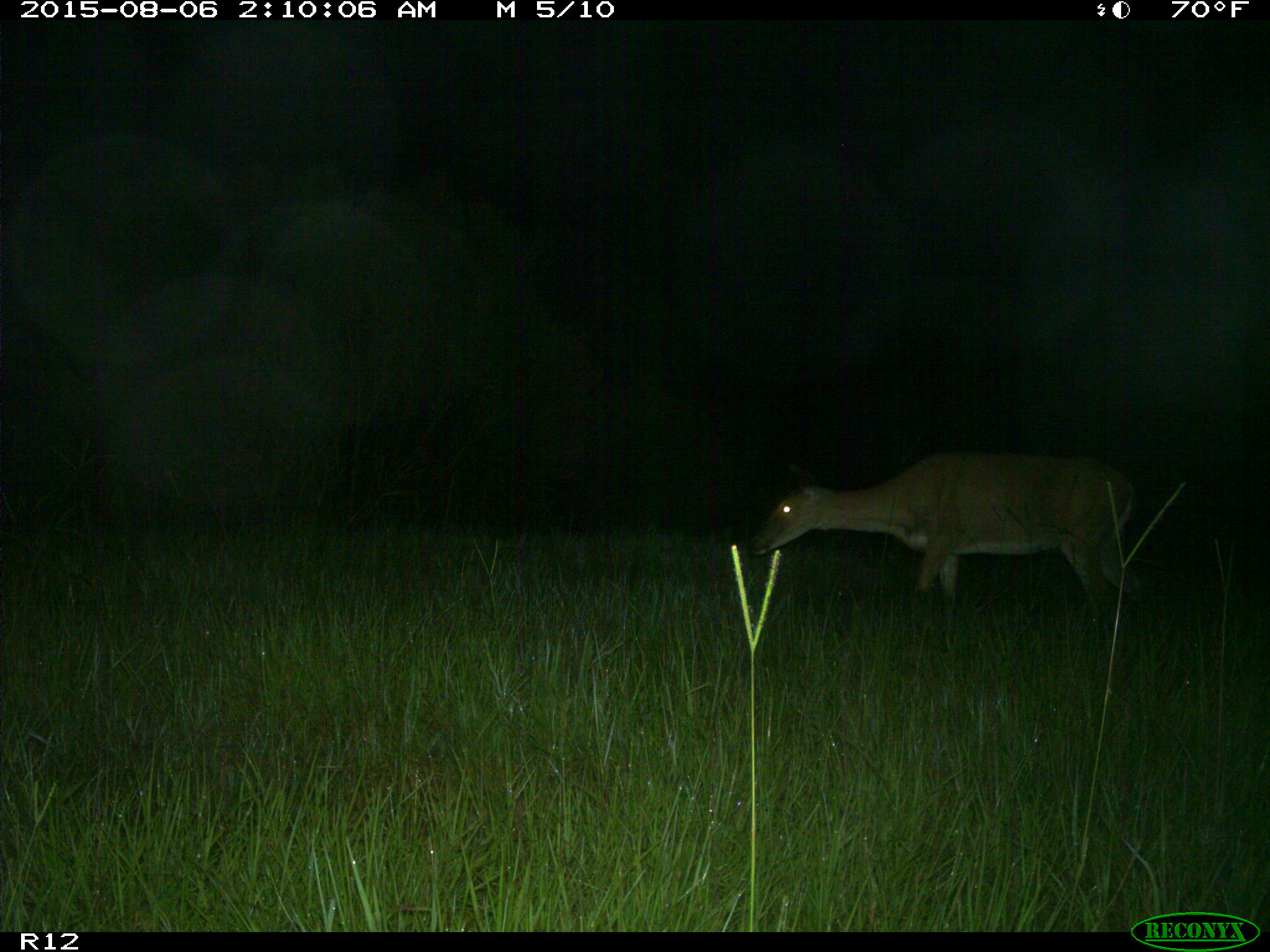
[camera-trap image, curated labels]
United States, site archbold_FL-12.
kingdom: Animalia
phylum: Chordata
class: Mammalia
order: Artiodactyla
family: Cervidae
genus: Odocoileus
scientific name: Odocoileus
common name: deer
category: unidentified deer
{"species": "unidentified deer (deer) (Odocoileus)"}